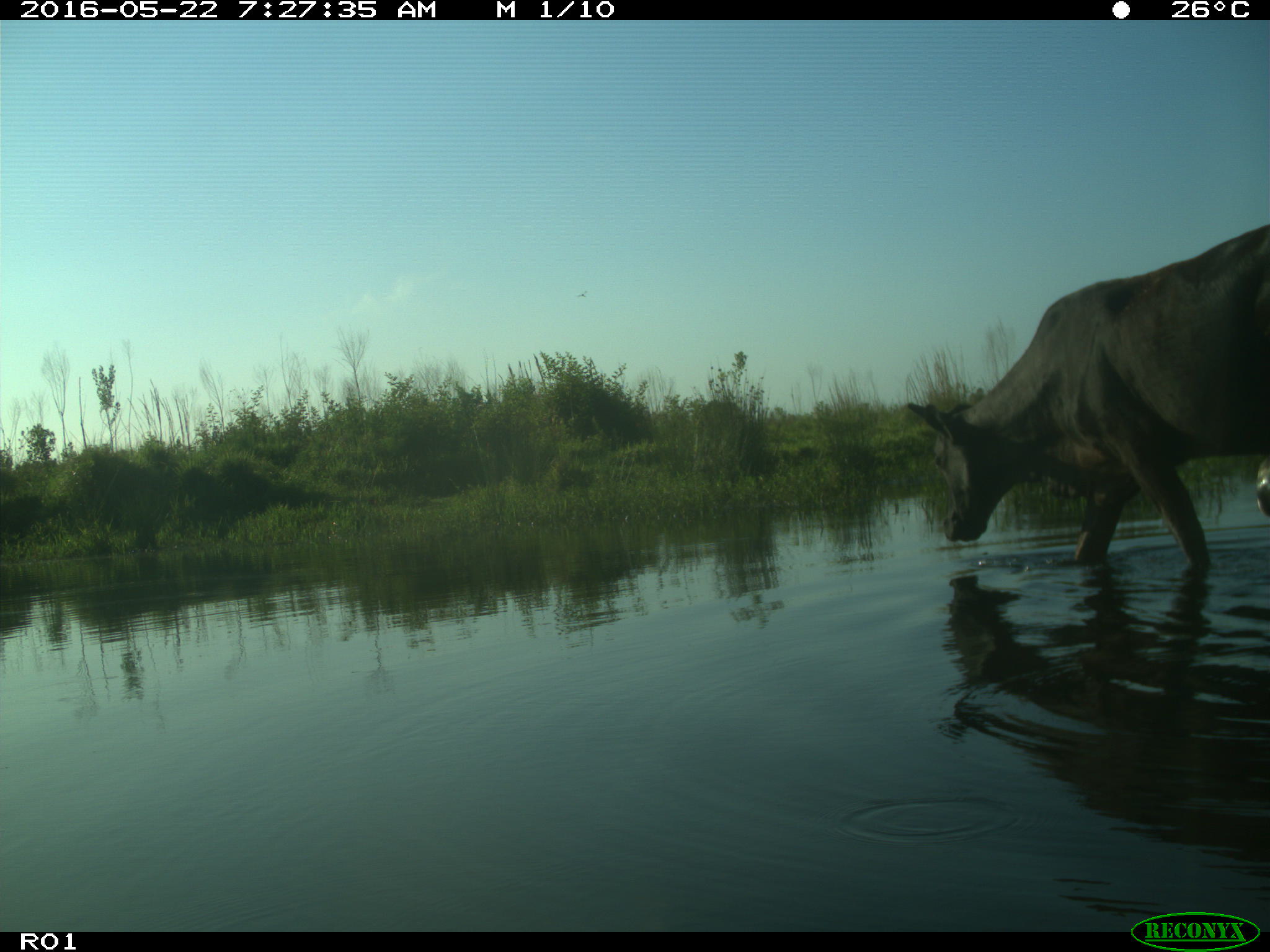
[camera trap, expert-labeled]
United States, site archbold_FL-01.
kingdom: Animalia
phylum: Chordata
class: Mammalia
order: Artiodactyla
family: Bovidae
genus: Bos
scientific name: Bos taurus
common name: domestic cow